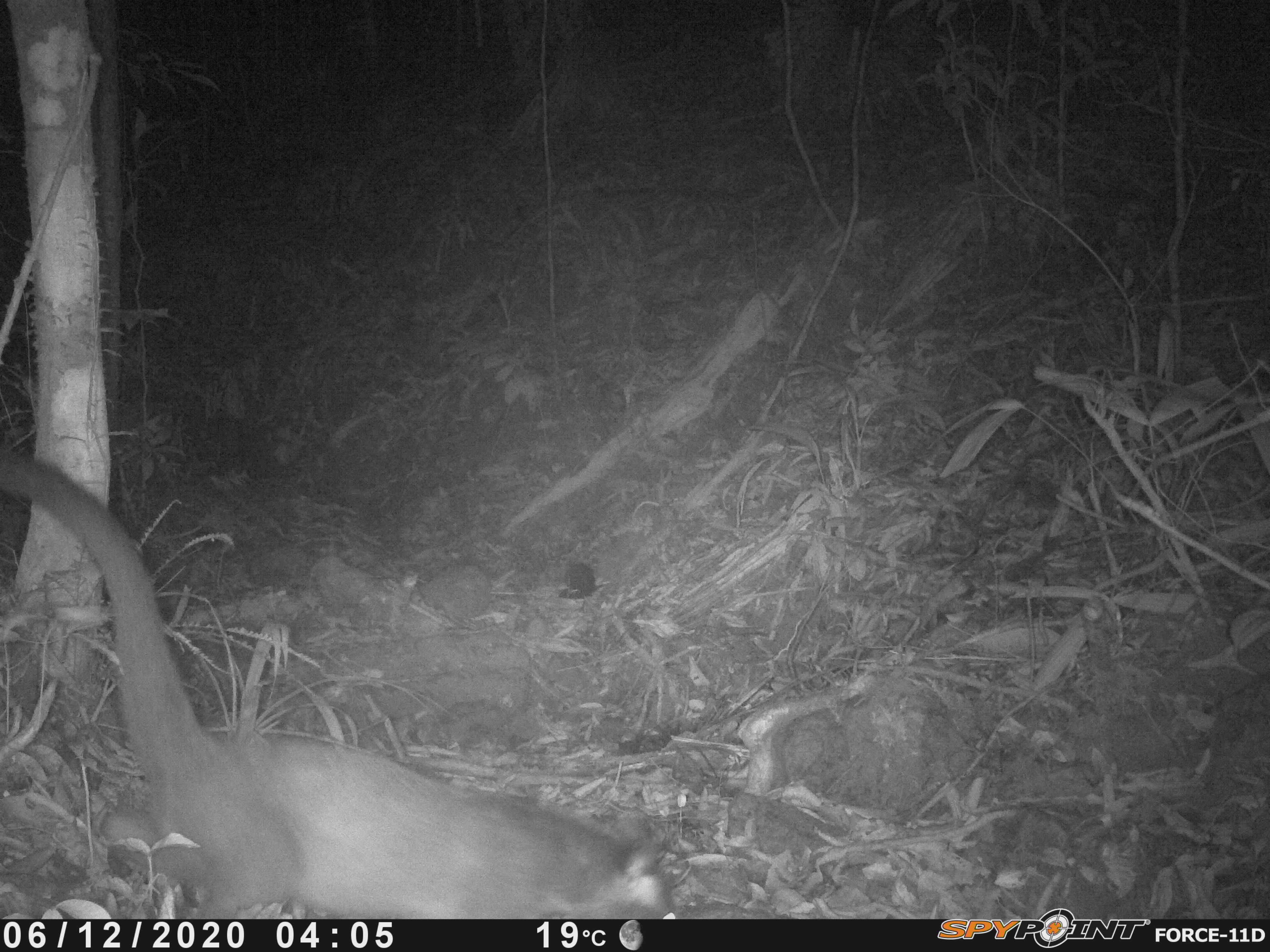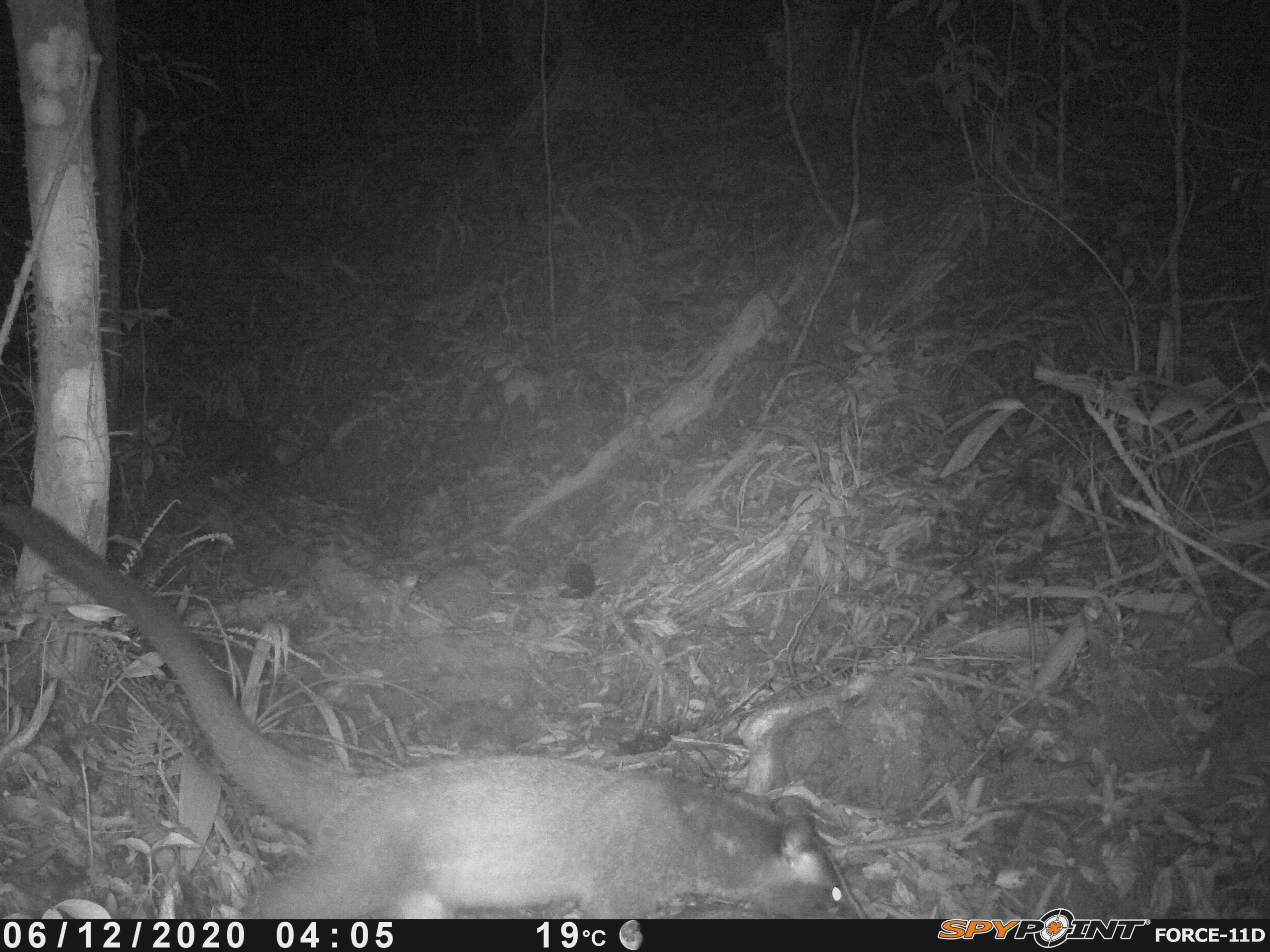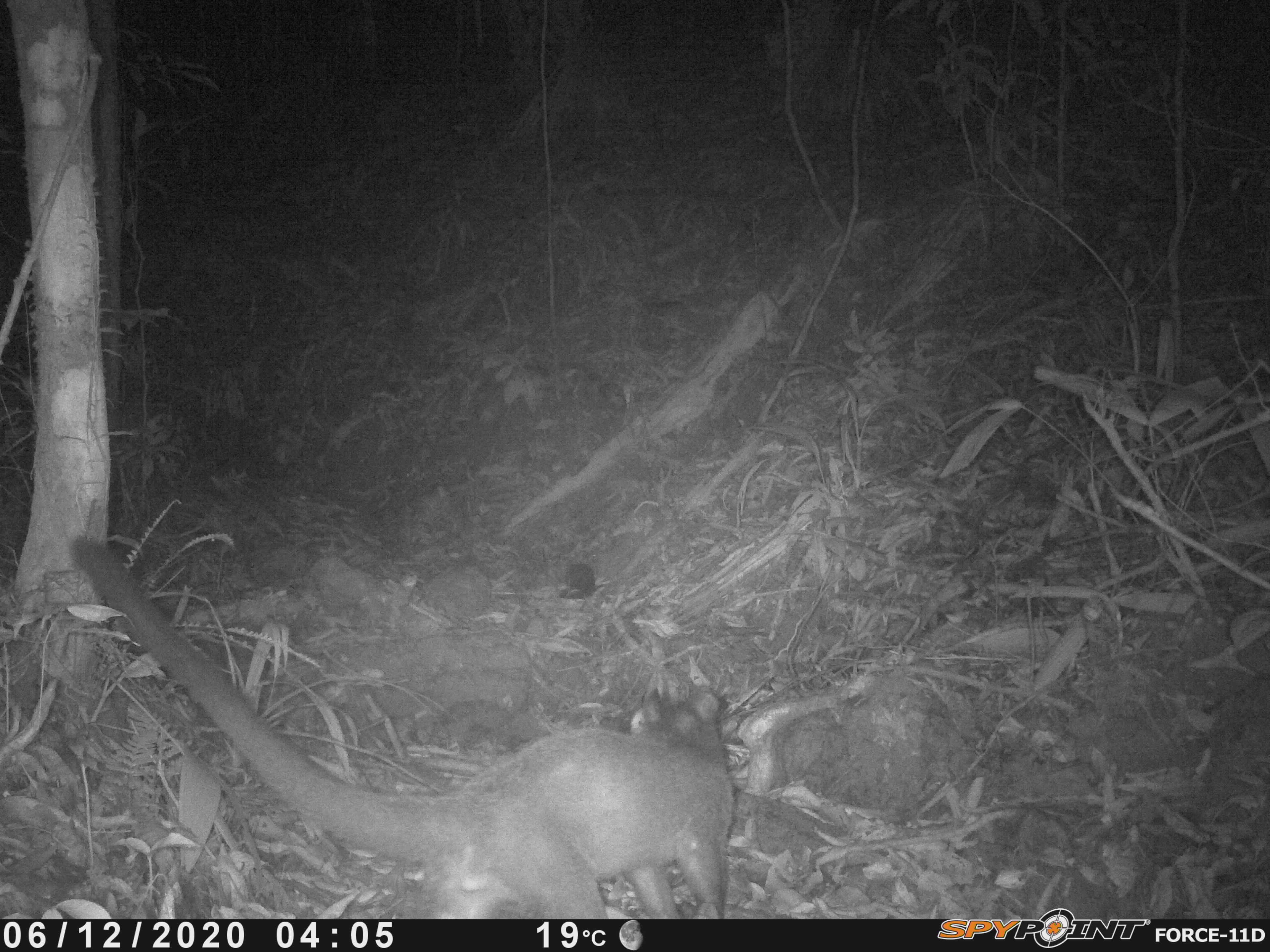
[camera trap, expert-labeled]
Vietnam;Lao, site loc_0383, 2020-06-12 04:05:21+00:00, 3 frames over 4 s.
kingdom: Animalia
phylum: Chordata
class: Mammalia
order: Carnivora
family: Viverridae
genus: Paguma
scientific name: Paguma larvata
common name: masked palm civet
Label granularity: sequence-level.